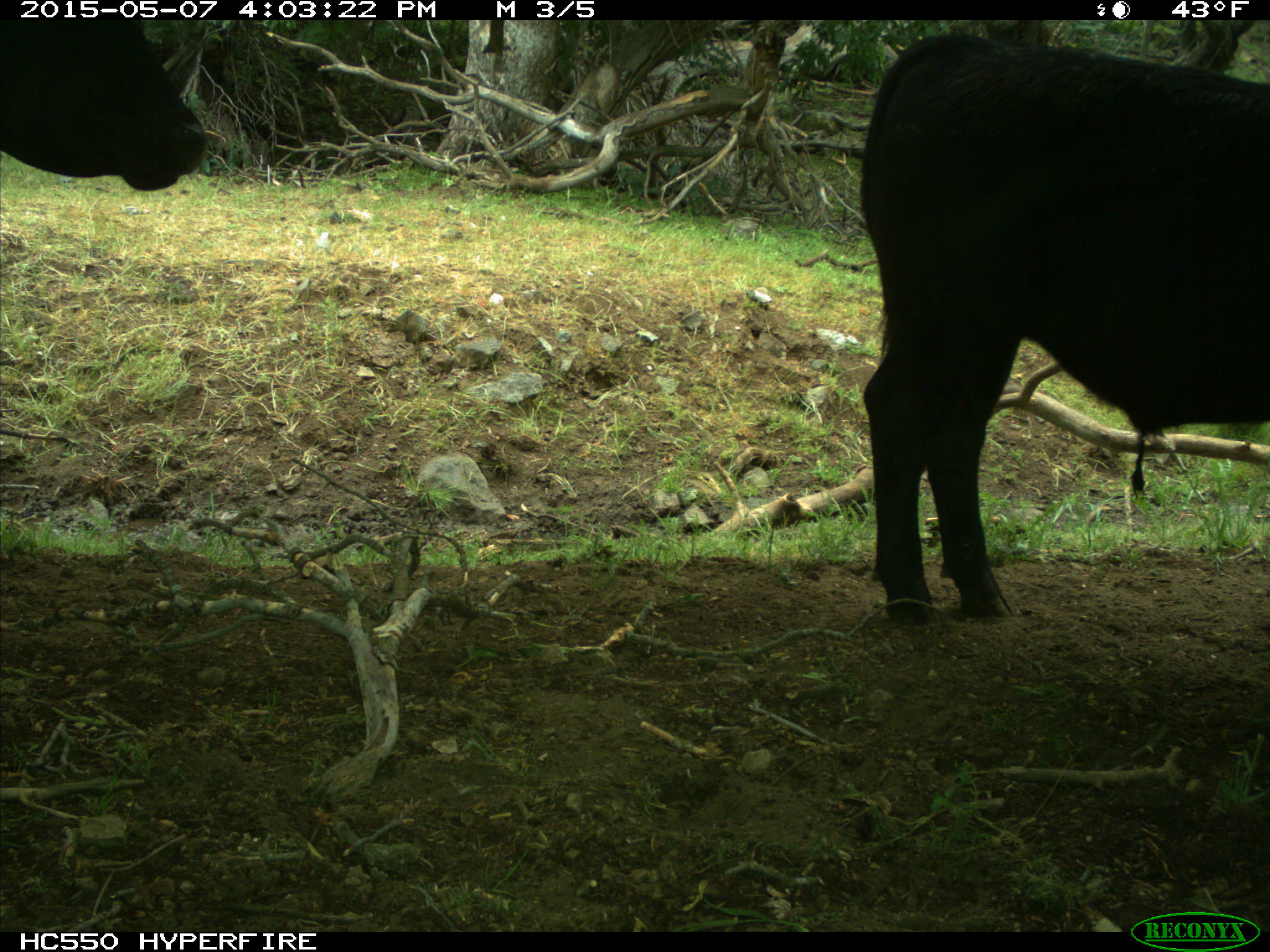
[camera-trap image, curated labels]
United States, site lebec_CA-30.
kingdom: Animalia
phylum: Chordata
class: Mammalia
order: Artiodactyla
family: Bovidae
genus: Bos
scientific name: Bos taurus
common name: domestic cow